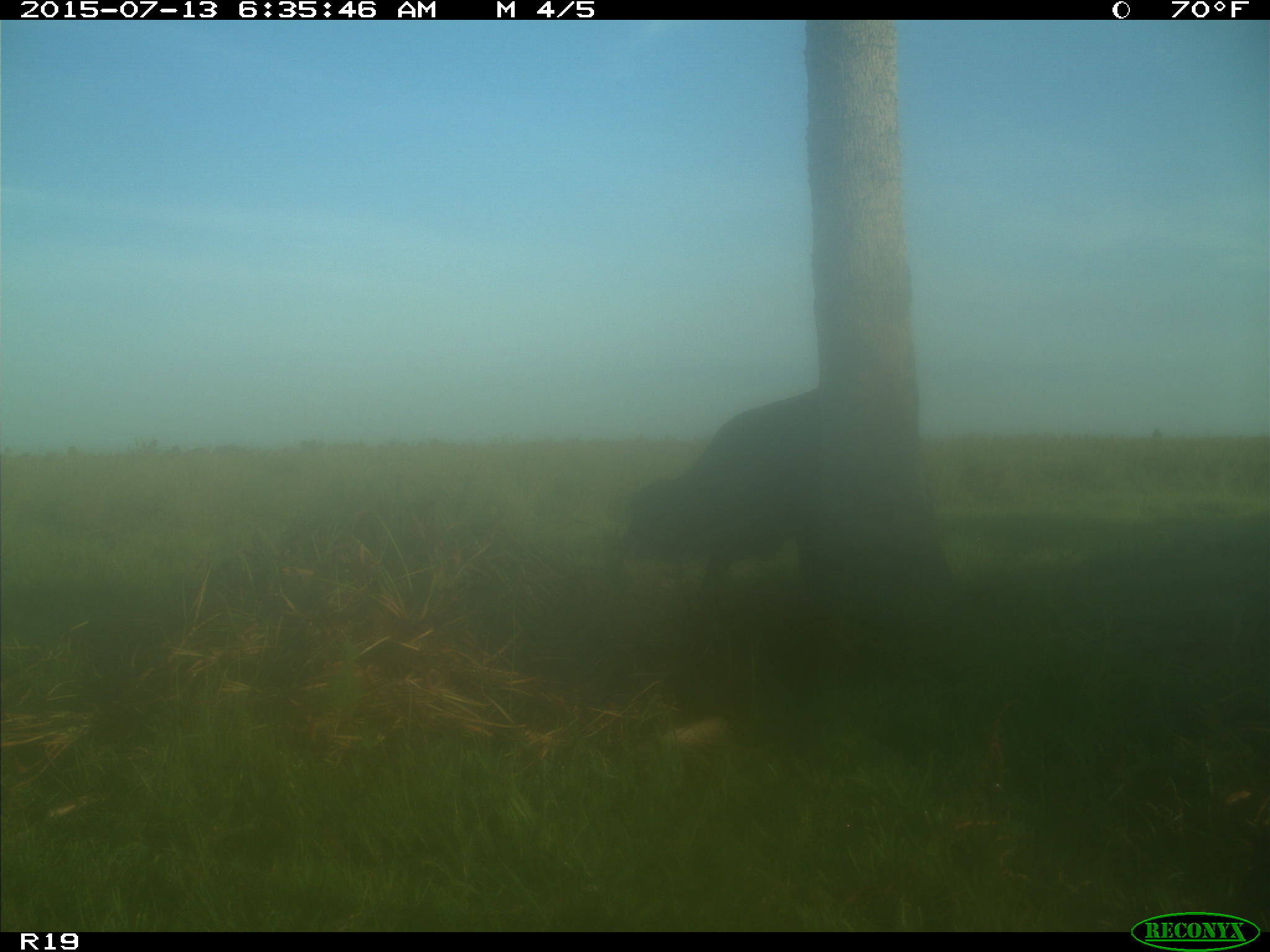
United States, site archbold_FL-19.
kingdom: Animalia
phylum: Chordata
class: Mammalia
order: Artiodactyla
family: Bovidae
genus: Bos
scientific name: Bos taurus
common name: domestic cow